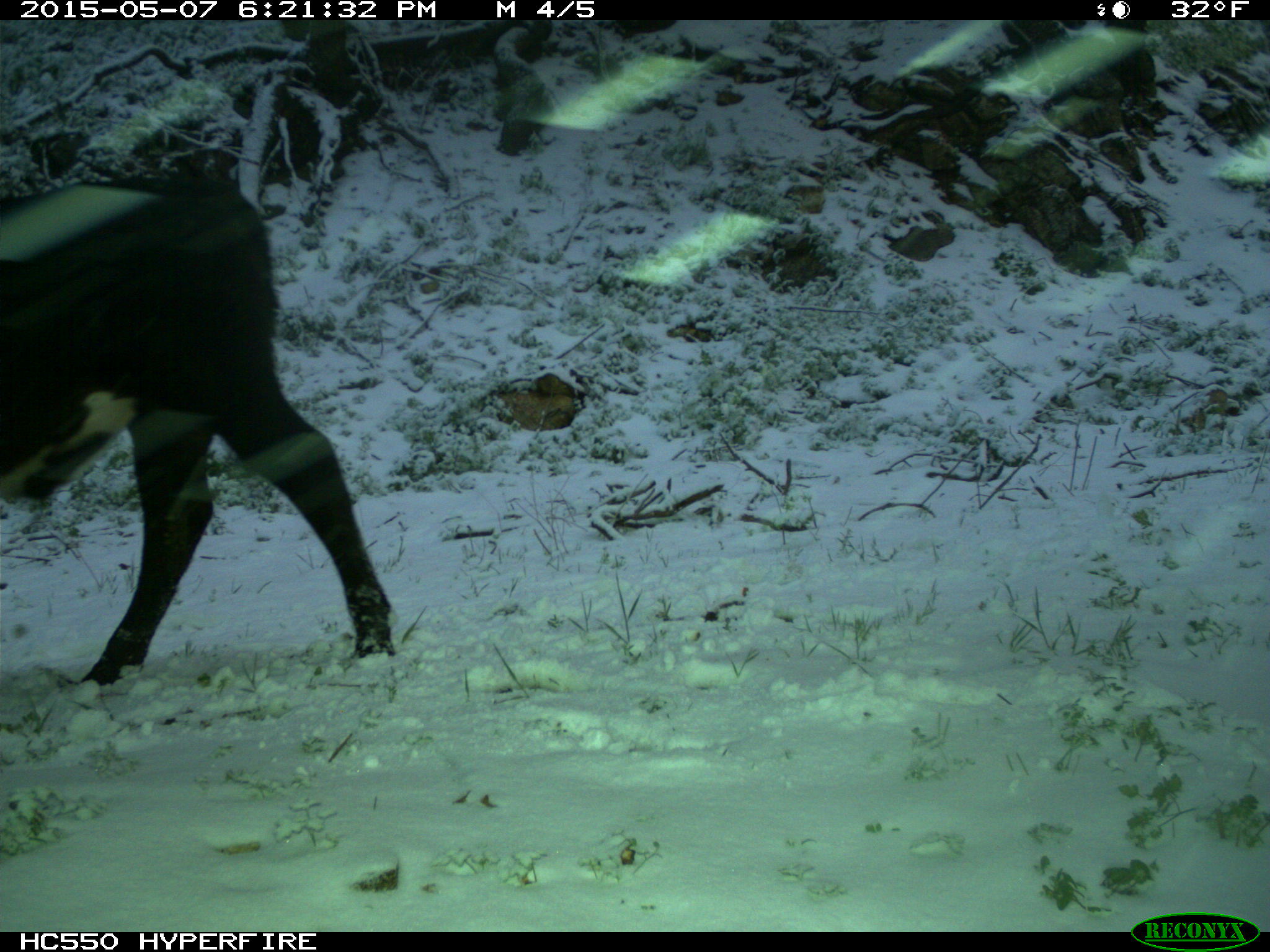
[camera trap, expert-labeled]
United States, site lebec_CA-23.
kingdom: Animalia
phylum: Chordata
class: Mammalia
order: Artiodactyla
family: Bovidae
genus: Bos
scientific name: Bos taurus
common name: domestic cow